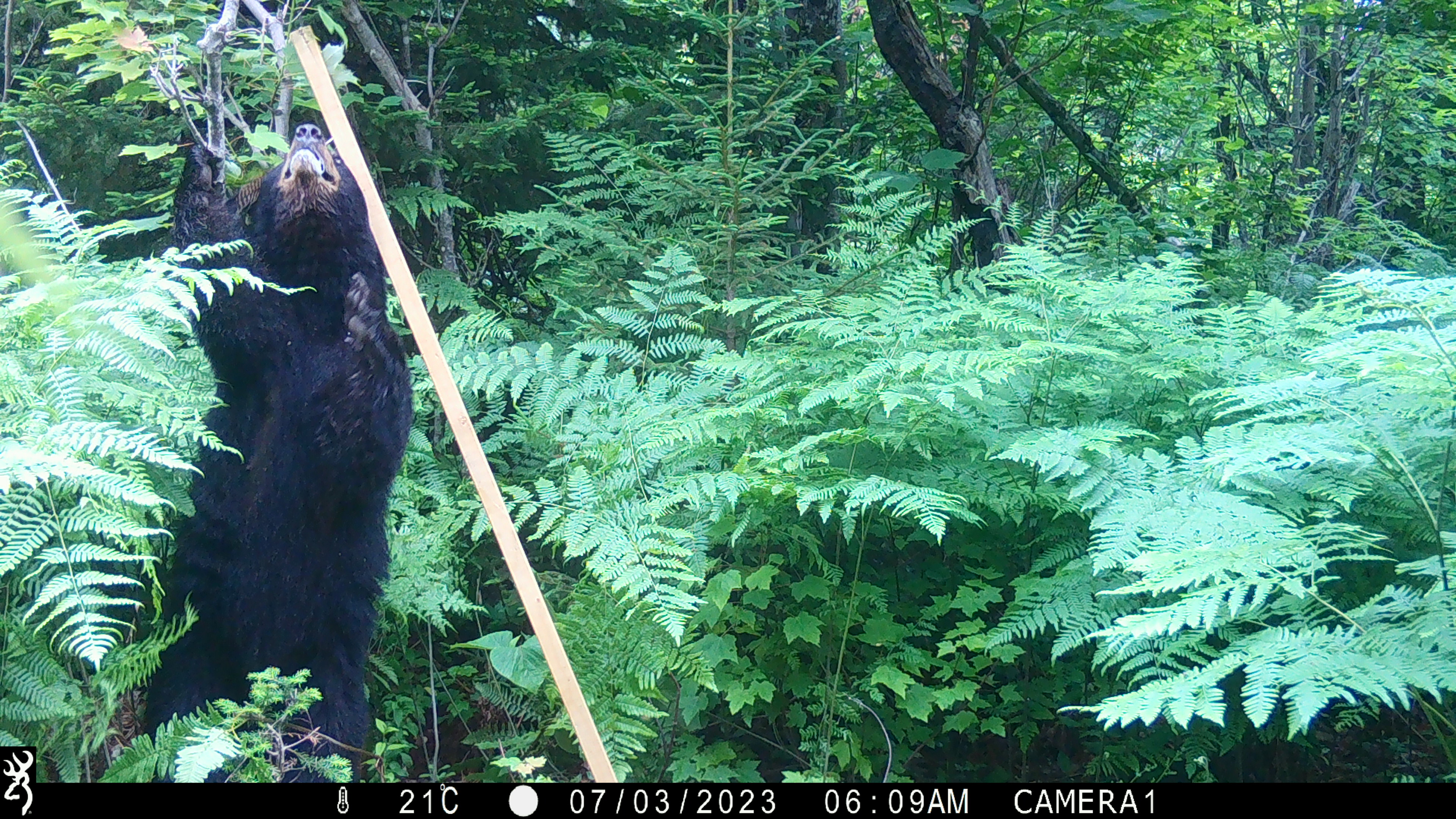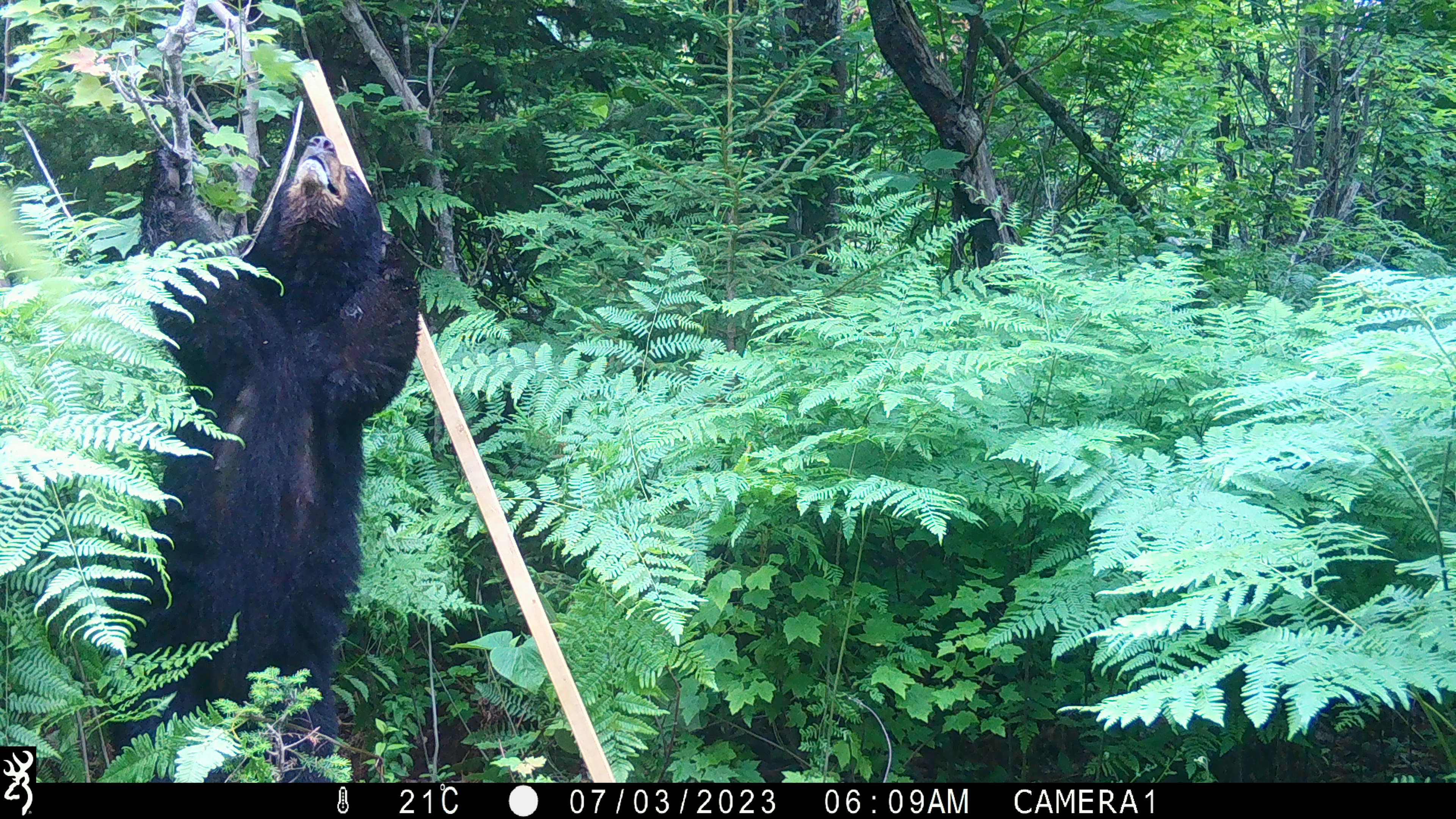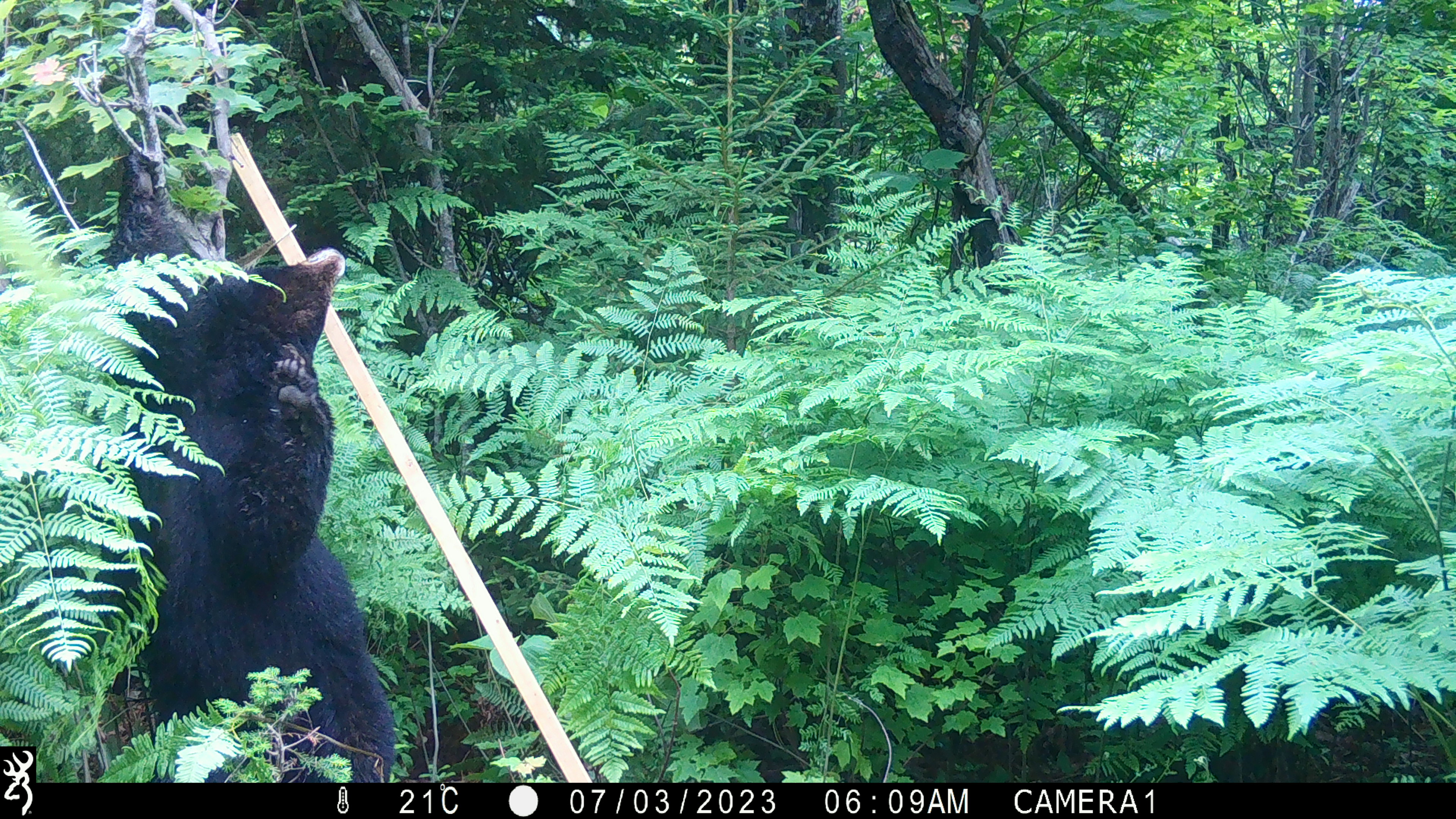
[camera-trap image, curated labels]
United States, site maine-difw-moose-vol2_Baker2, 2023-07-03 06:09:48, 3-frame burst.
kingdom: Animalia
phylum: Chordata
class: Mammalia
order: Carnivora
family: Ursidae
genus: Ursus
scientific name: Ursus americanus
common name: black bear